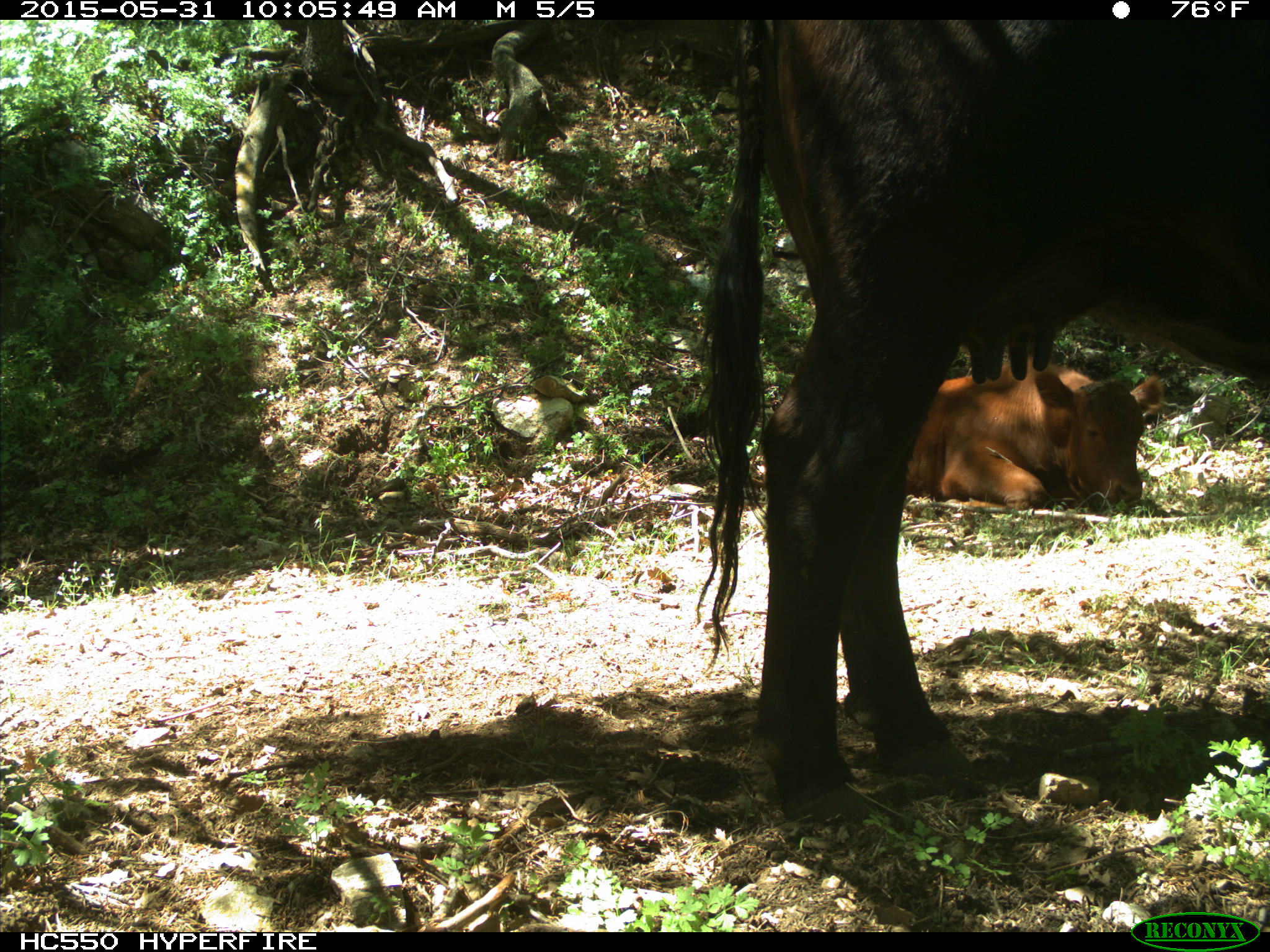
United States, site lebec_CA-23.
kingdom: Animalia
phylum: Chordata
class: Mammalia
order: Artiodactyla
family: Bovidae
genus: Bos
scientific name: Bos taurus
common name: domestic cow